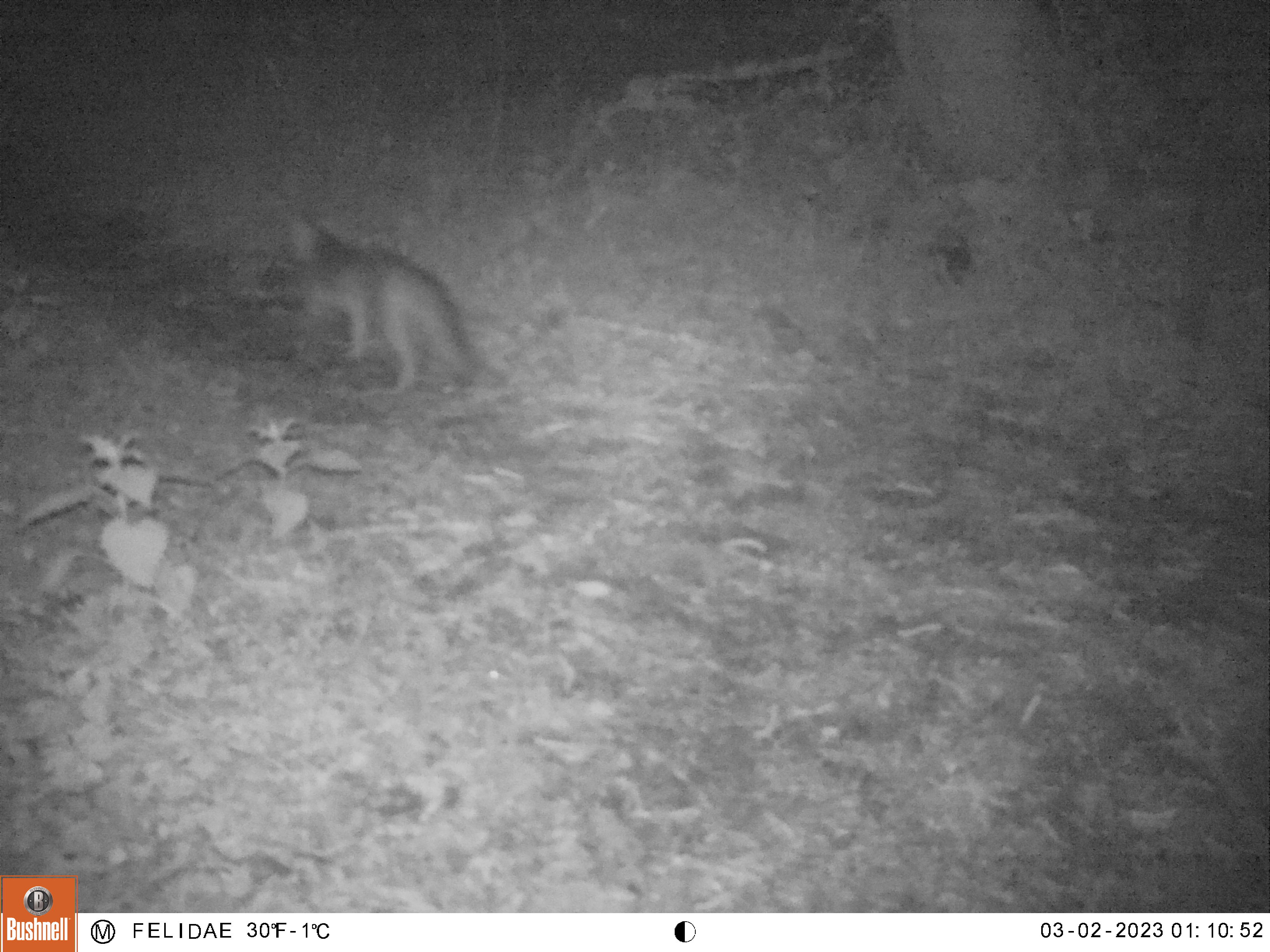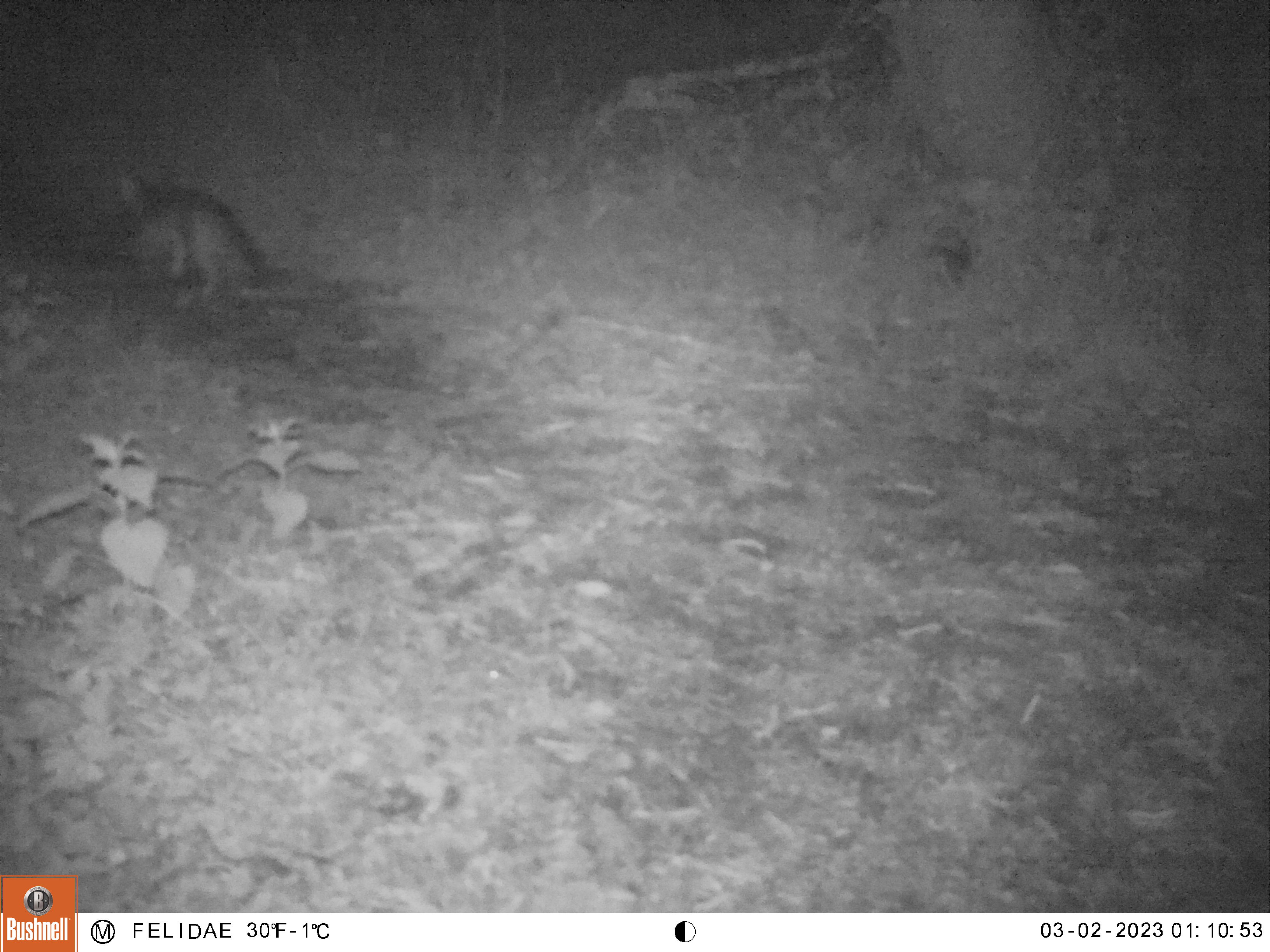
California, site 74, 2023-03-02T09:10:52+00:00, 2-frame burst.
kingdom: Animalia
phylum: Chordata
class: Mammalia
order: Carnivora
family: Canidae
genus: Urocyon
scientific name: Urocyon cinereoargenteus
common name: gray fox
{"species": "gray fox (Urocyon cinereoargenteus)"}